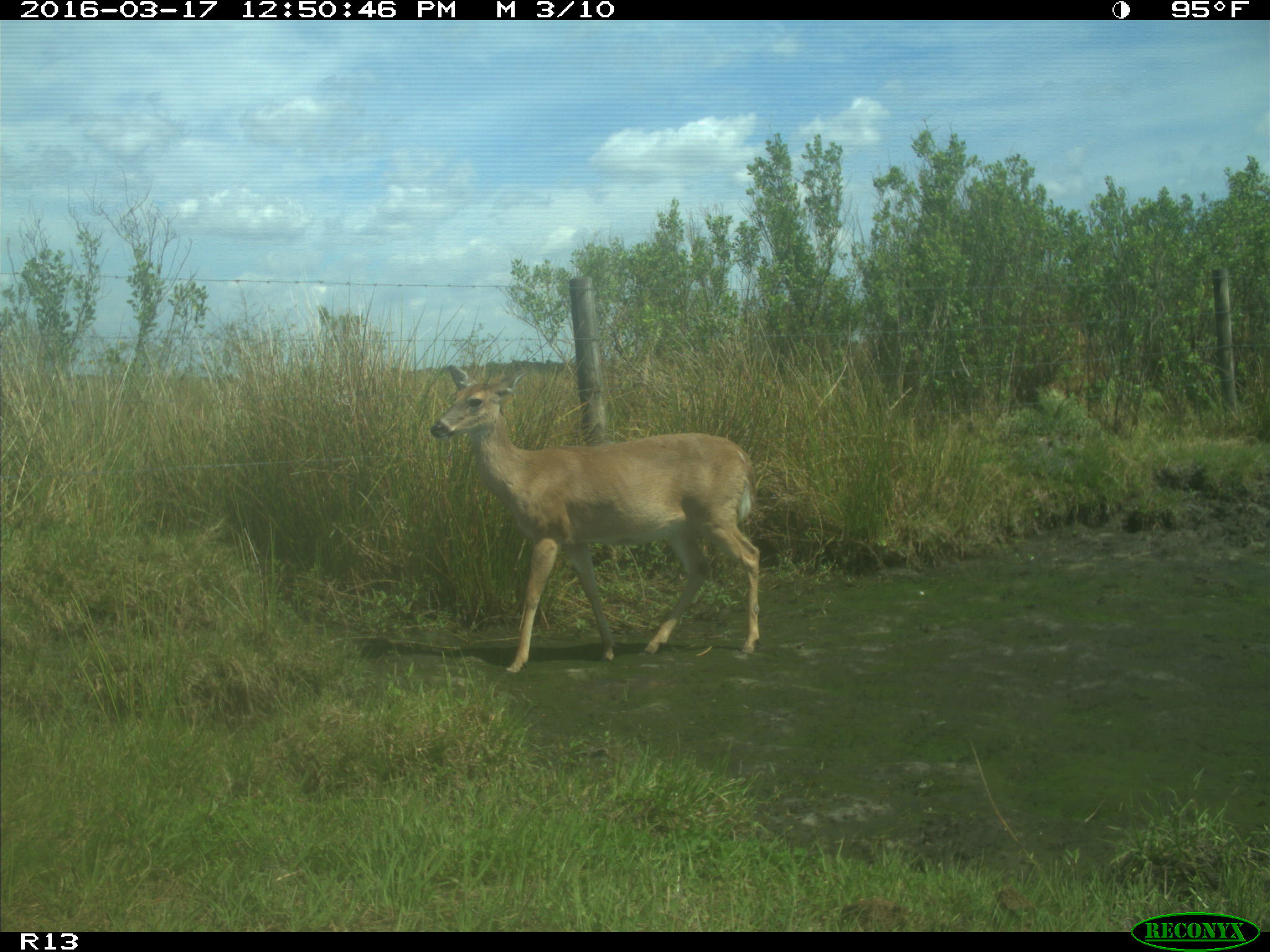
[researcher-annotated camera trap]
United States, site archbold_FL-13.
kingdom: Animalia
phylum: Chordata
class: Mammalia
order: Artiodactyla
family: Cervidae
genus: Odocoileus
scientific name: Odocoileus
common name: deer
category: unidentified deer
Unidentified deer (deer) (Odocoileus).